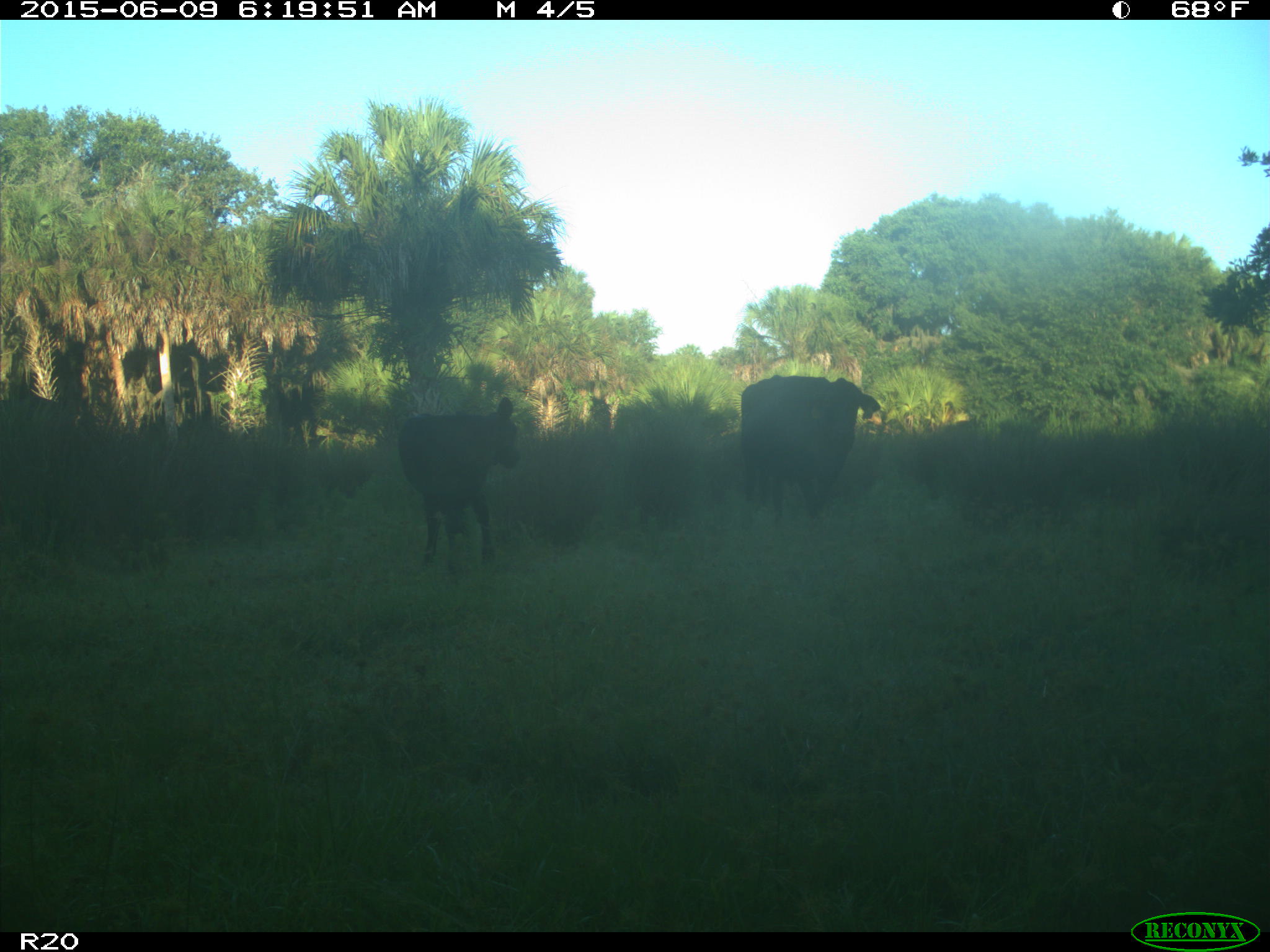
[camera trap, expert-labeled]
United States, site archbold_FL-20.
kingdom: Animalia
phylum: Chordata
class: Mammalia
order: Artiodactyla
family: Bovidae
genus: Bos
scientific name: Bos taurus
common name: domestic cow